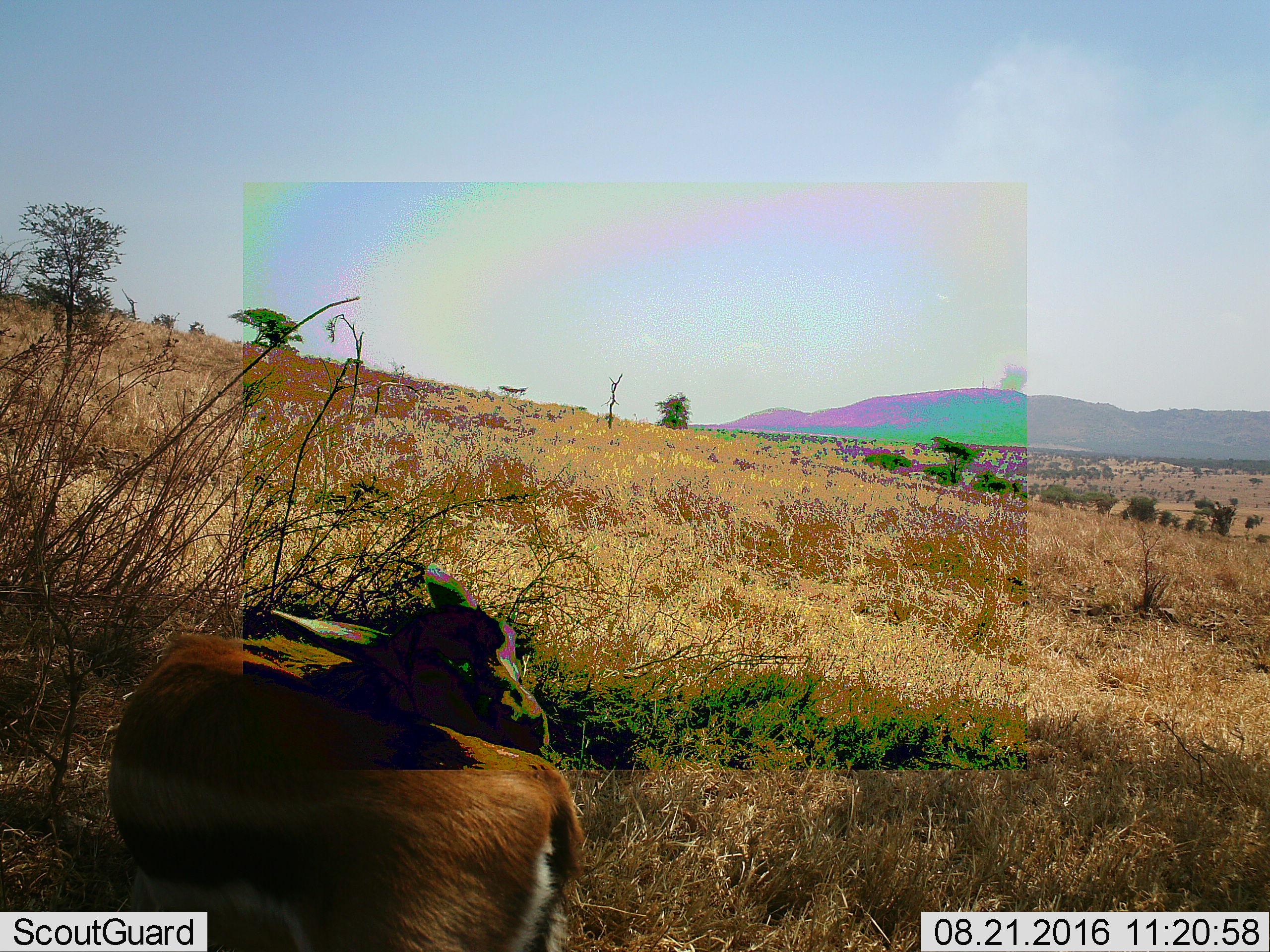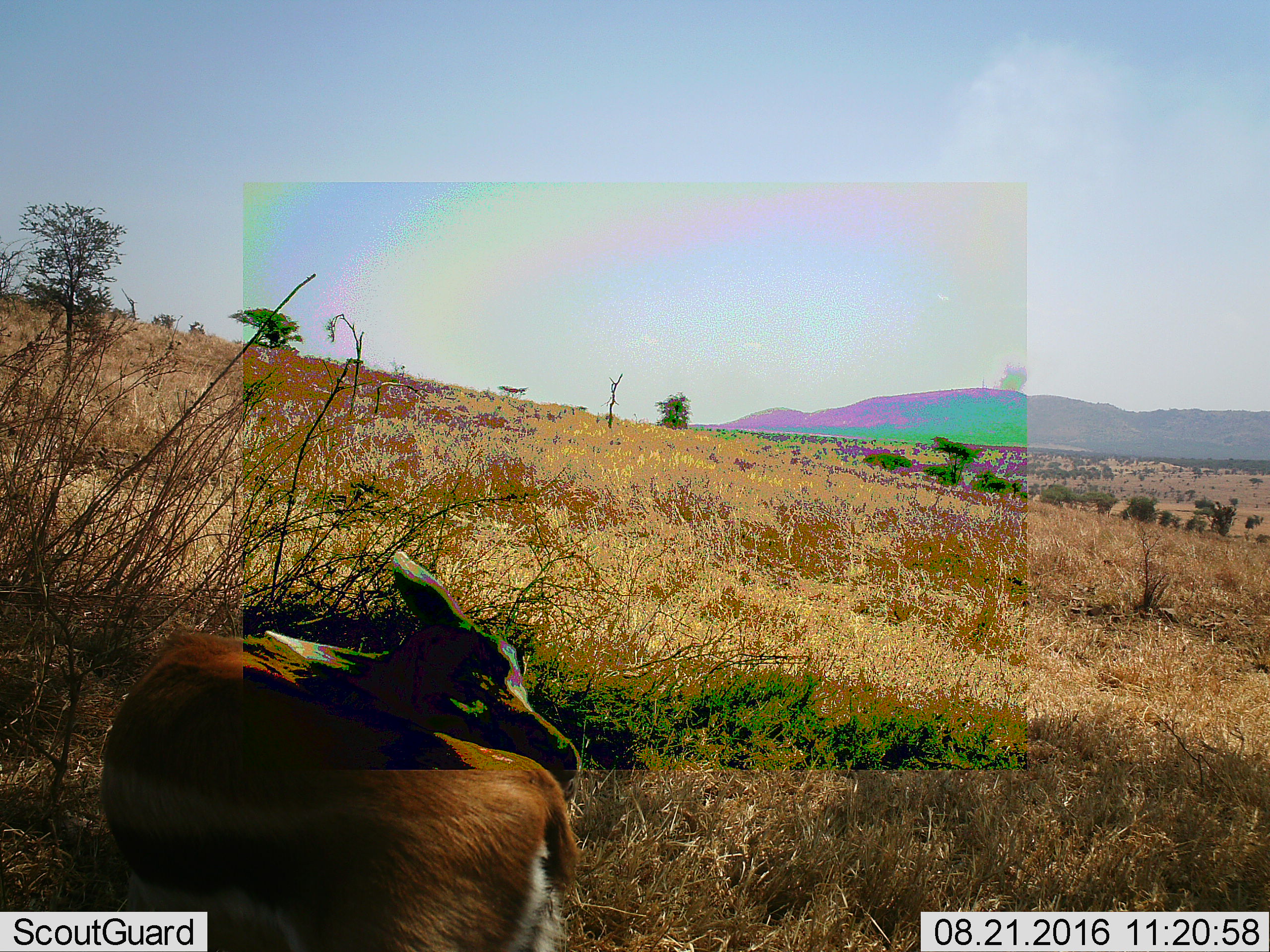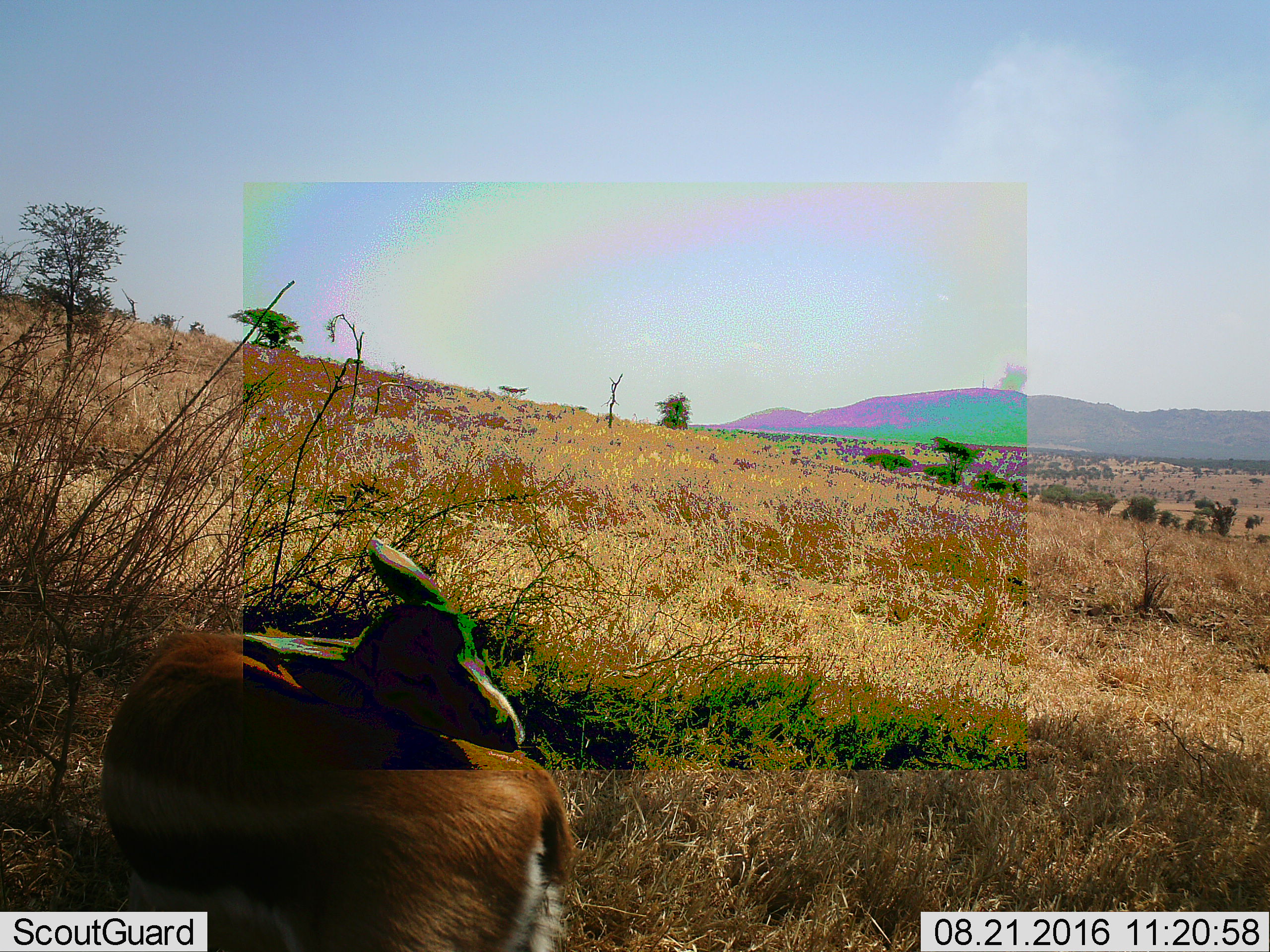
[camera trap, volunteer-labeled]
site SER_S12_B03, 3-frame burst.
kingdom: Animalia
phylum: Chordata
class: Mammalia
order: Artiodactyla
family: Bovidae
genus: Eudorcas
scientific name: Eudorcas thomsonii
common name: thomson's gazelle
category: gazellethomsons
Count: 1.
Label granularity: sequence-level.